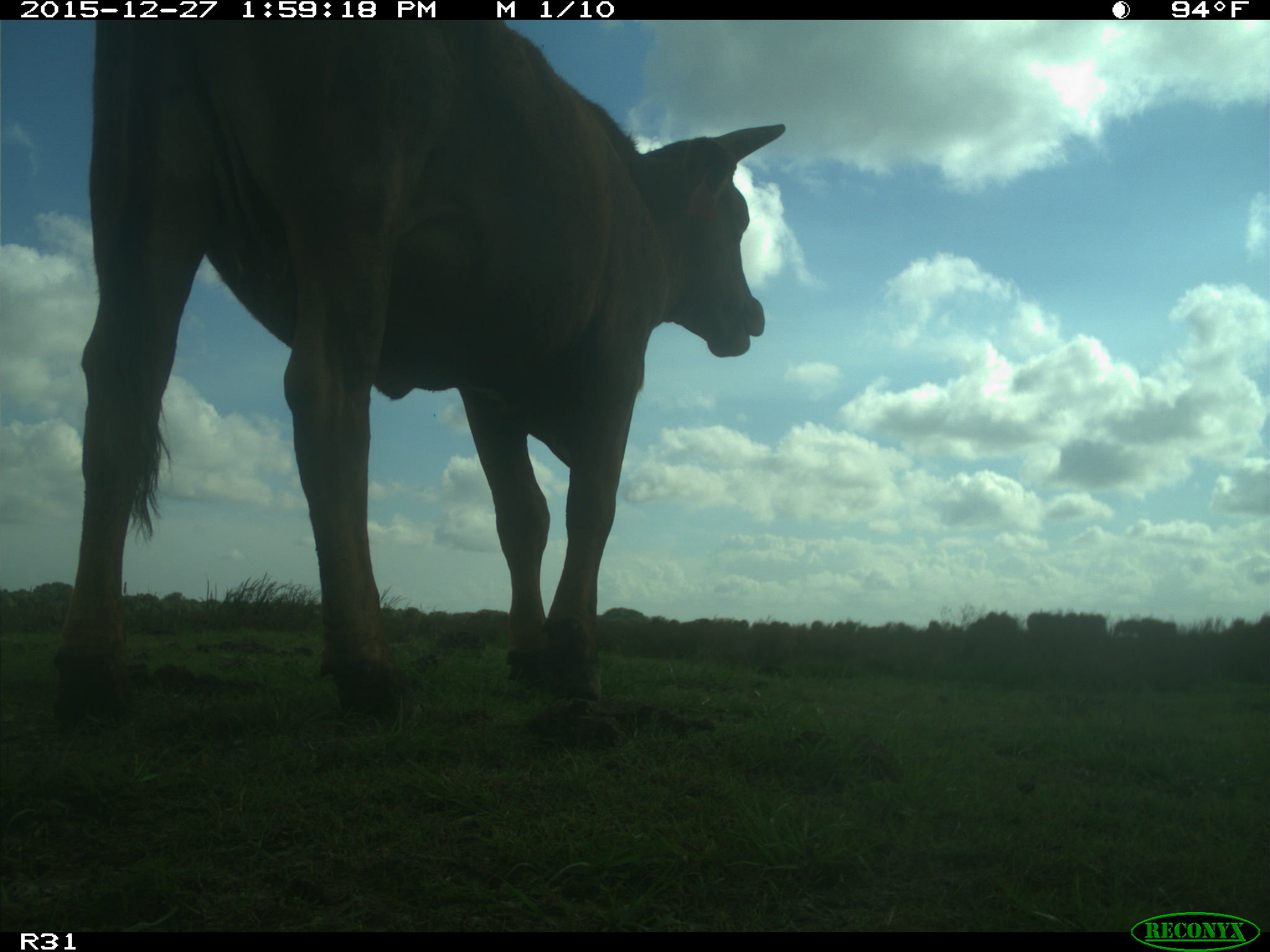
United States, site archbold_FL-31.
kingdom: Animalia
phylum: Chordata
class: Mammalia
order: Artiodactyla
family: Bovidae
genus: Bos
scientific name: Bos taurus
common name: domestic cow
Bos taurus (domestic cow).